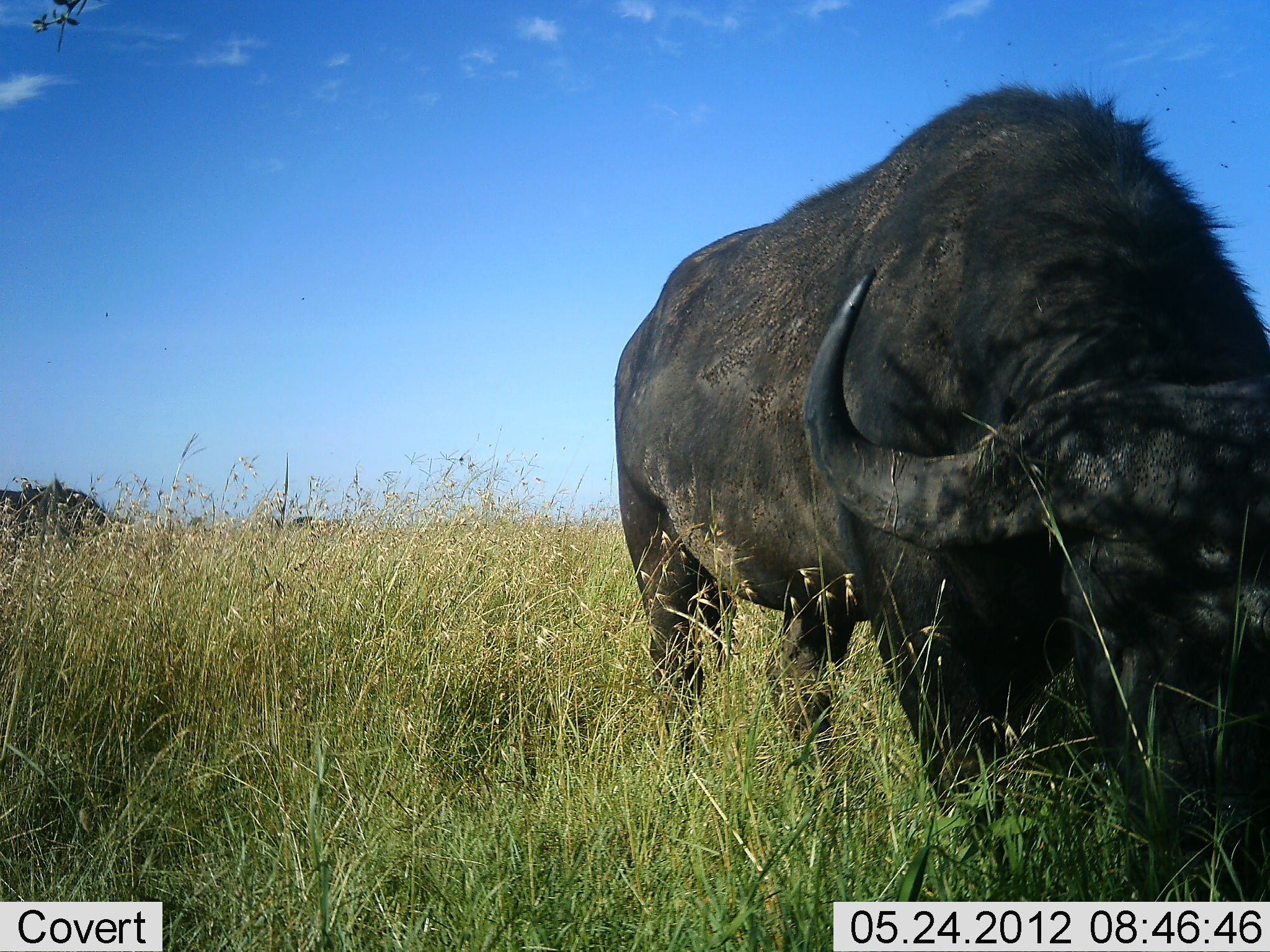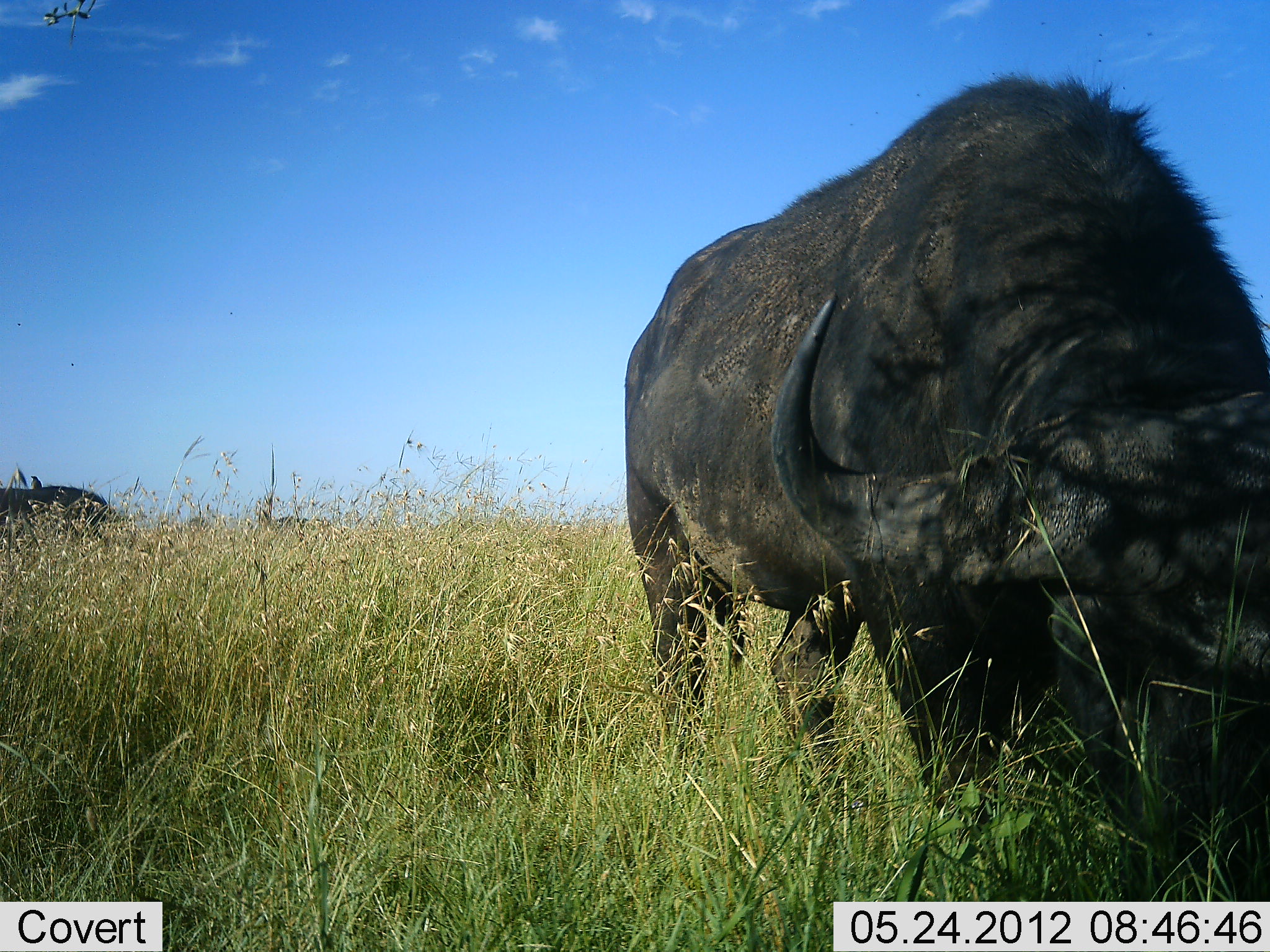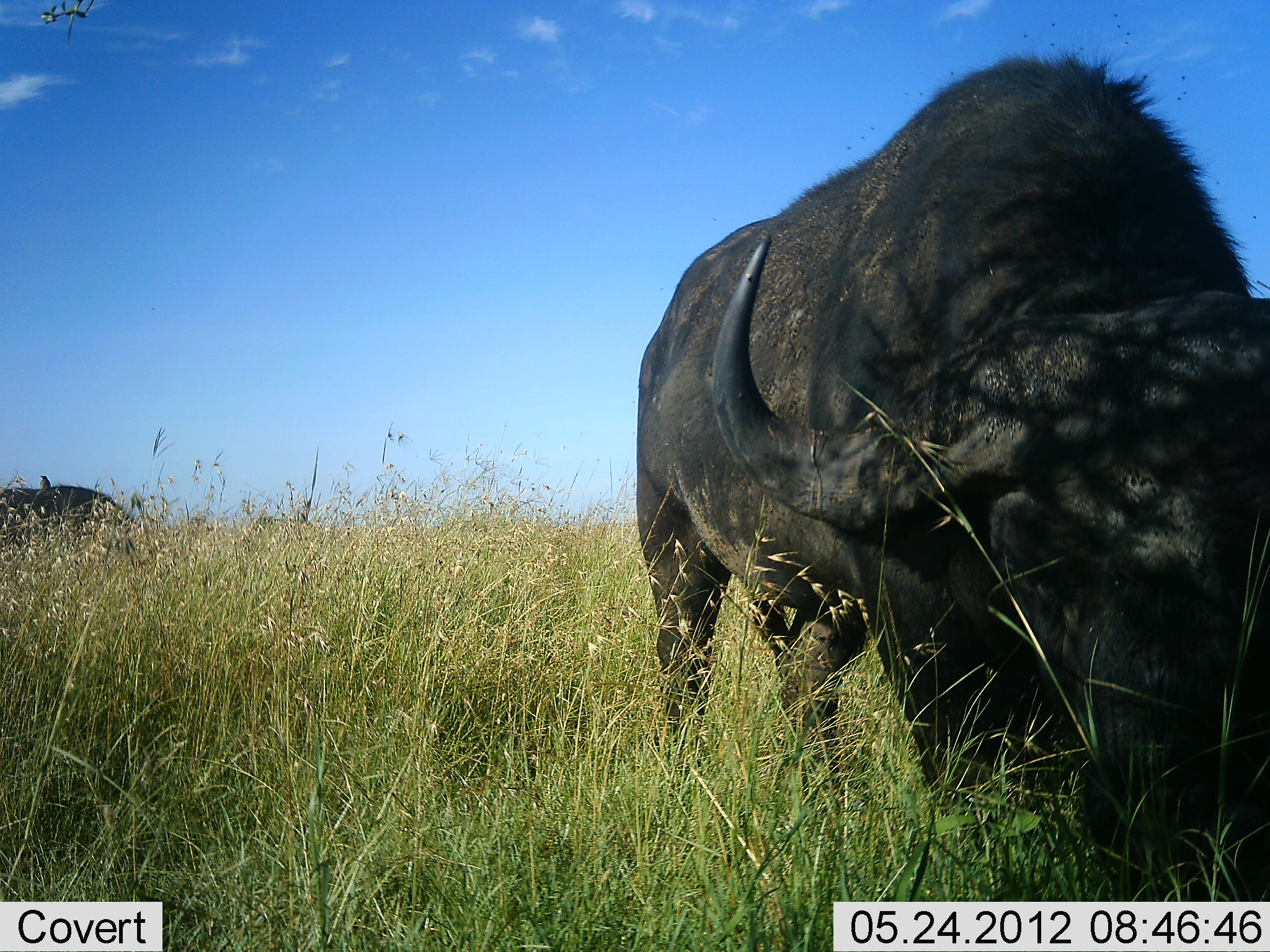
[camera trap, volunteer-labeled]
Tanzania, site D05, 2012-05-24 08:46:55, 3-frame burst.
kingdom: Animalia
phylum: Chordata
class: Mammalia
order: Artiodactyla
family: Bovidae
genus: Syncerus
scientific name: Syncerus caffer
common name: cape buffalo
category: buffalo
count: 2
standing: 10%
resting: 0%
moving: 0%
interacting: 0%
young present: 0%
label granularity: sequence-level